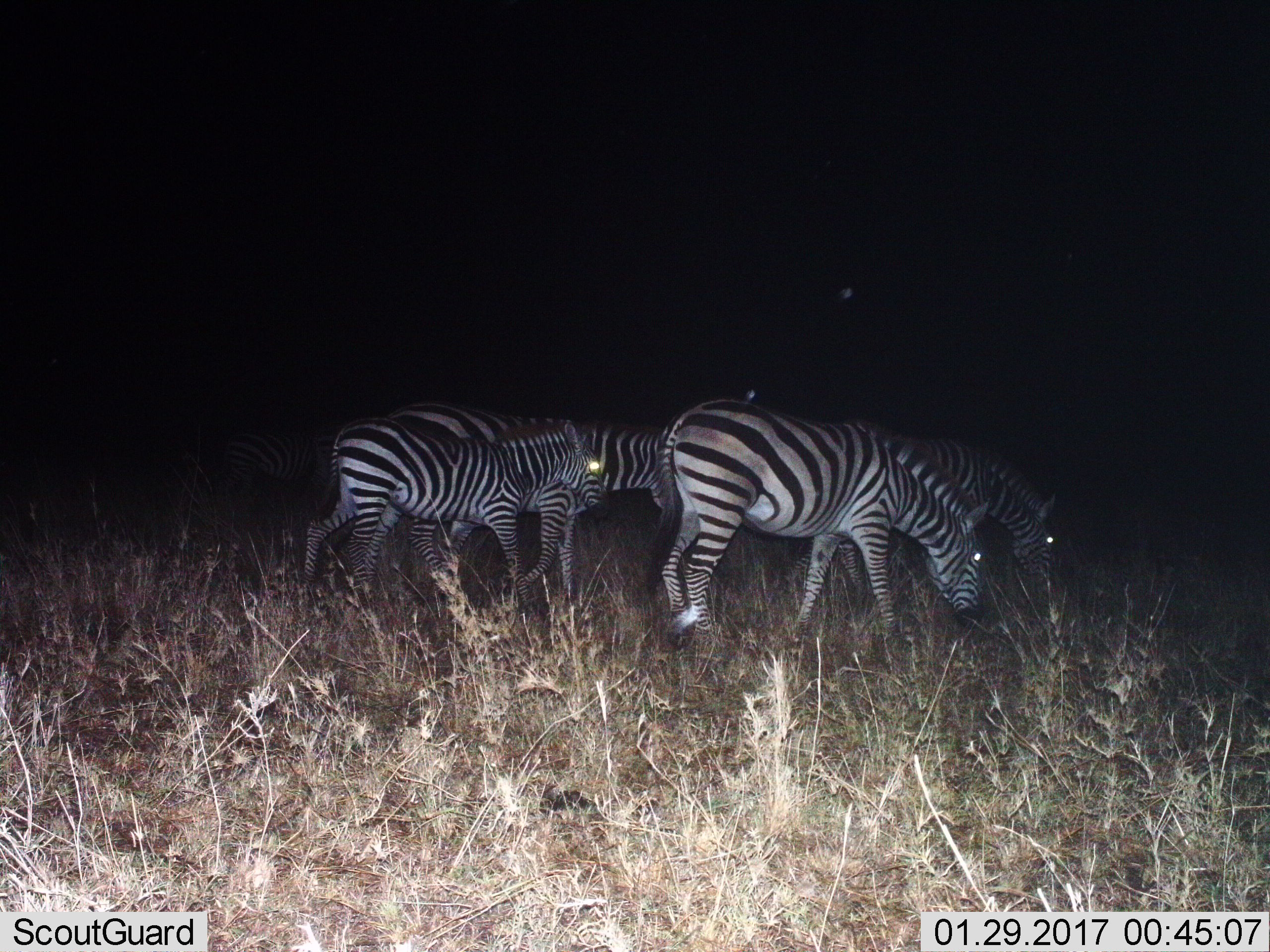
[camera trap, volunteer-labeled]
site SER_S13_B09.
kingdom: Animalia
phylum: Chordata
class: Mammalia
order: Perissodactyla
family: Equidae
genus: Equus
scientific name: Equus quagga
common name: plains zebra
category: zebraplains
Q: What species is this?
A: Zebraplains (plains zebra) (Equus quagga).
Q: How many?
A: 6.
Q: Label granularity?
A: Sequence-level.